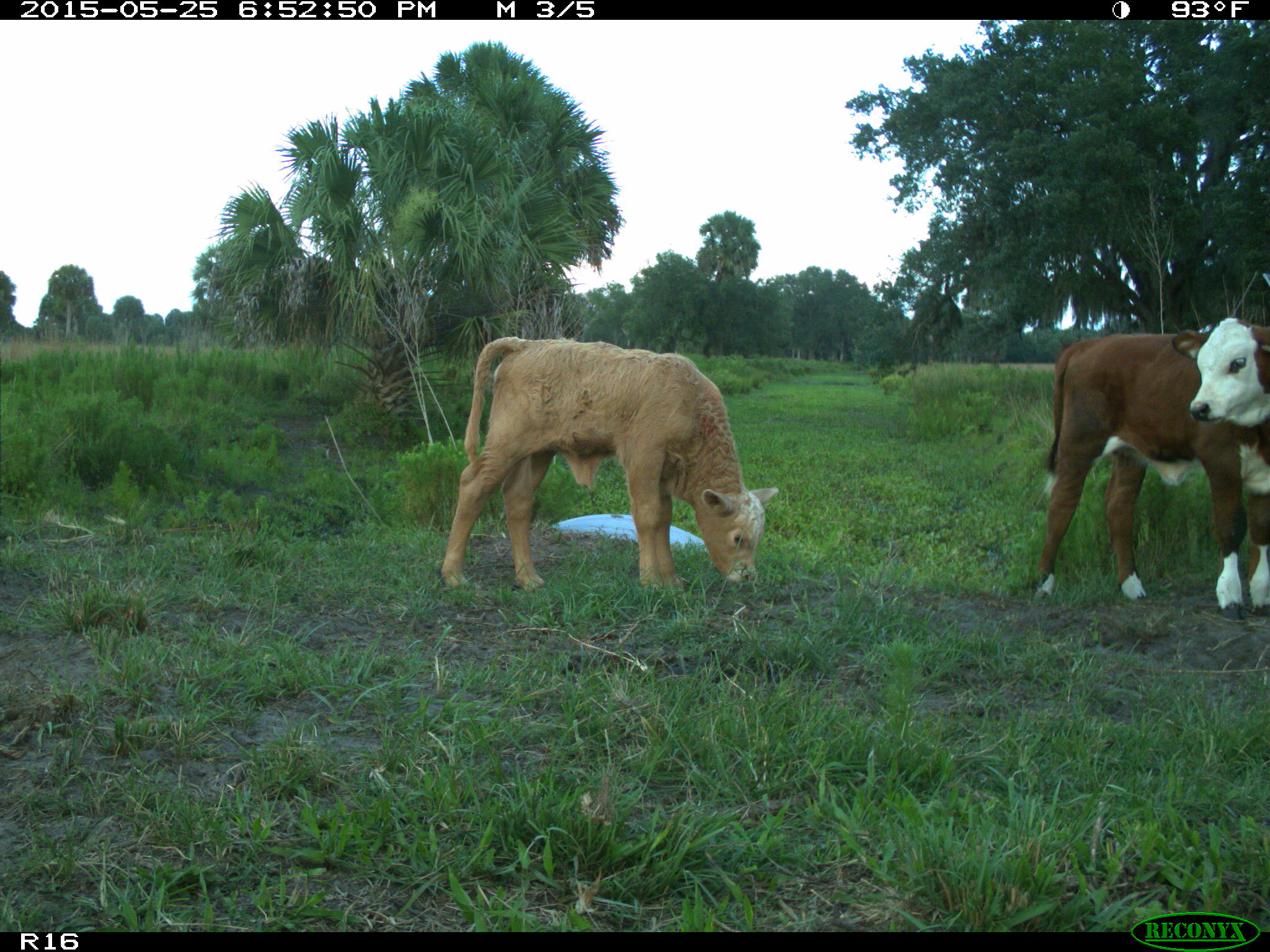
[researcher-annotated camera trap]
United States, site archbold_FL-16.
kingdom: Animalia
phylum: Chordata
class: Mammalia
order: Artiodactyla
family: Bovidae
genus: Bos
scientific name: Bos taurus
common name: domestic cow